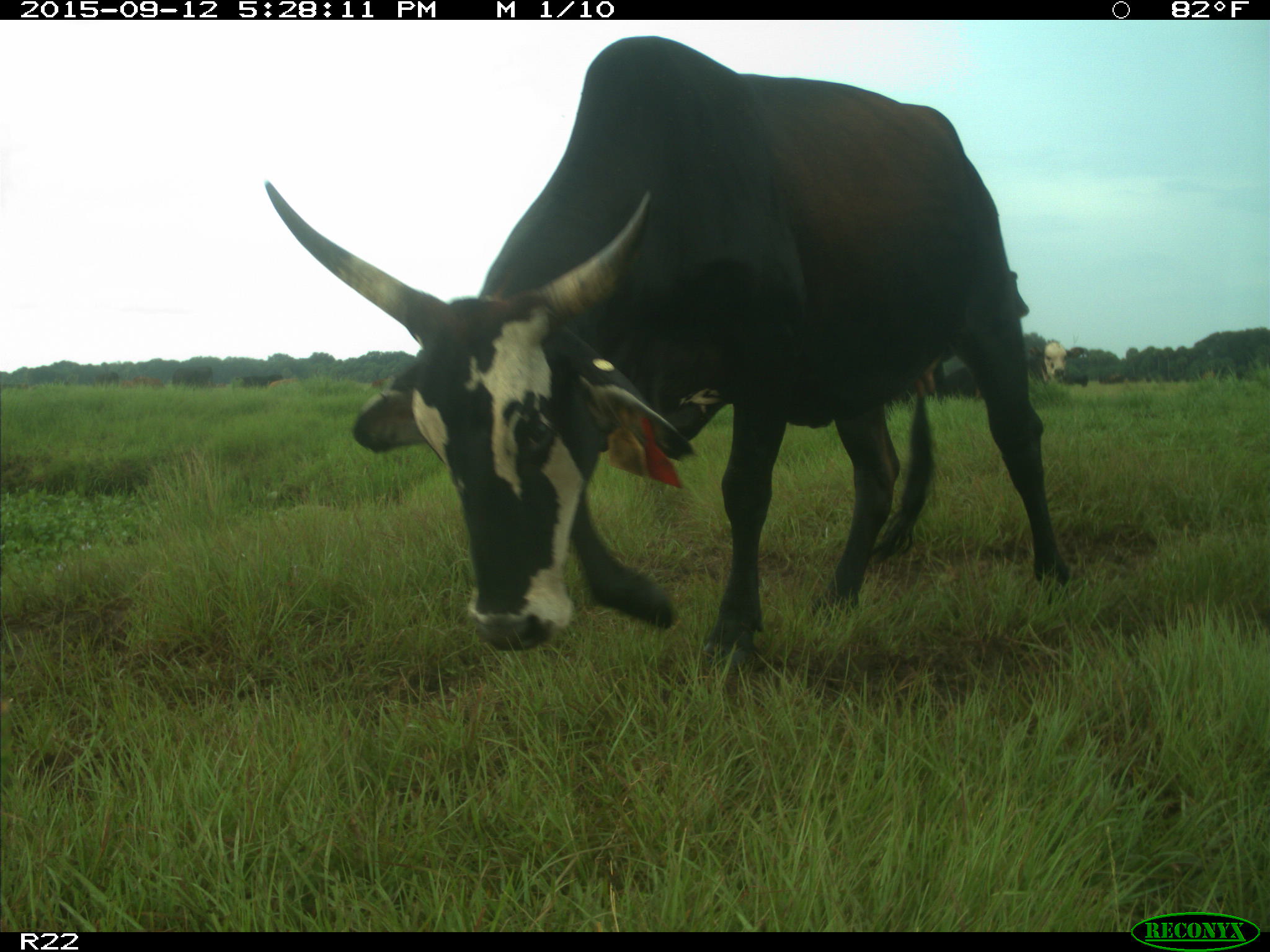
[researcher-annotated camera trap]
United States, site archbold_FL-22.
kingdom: Animalia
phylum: Chordata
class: Mammalia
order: Artiodactyla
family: Bovidae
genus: Bos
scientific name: Bos taurus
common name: domestic cow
Bos taurus (domestic cow).